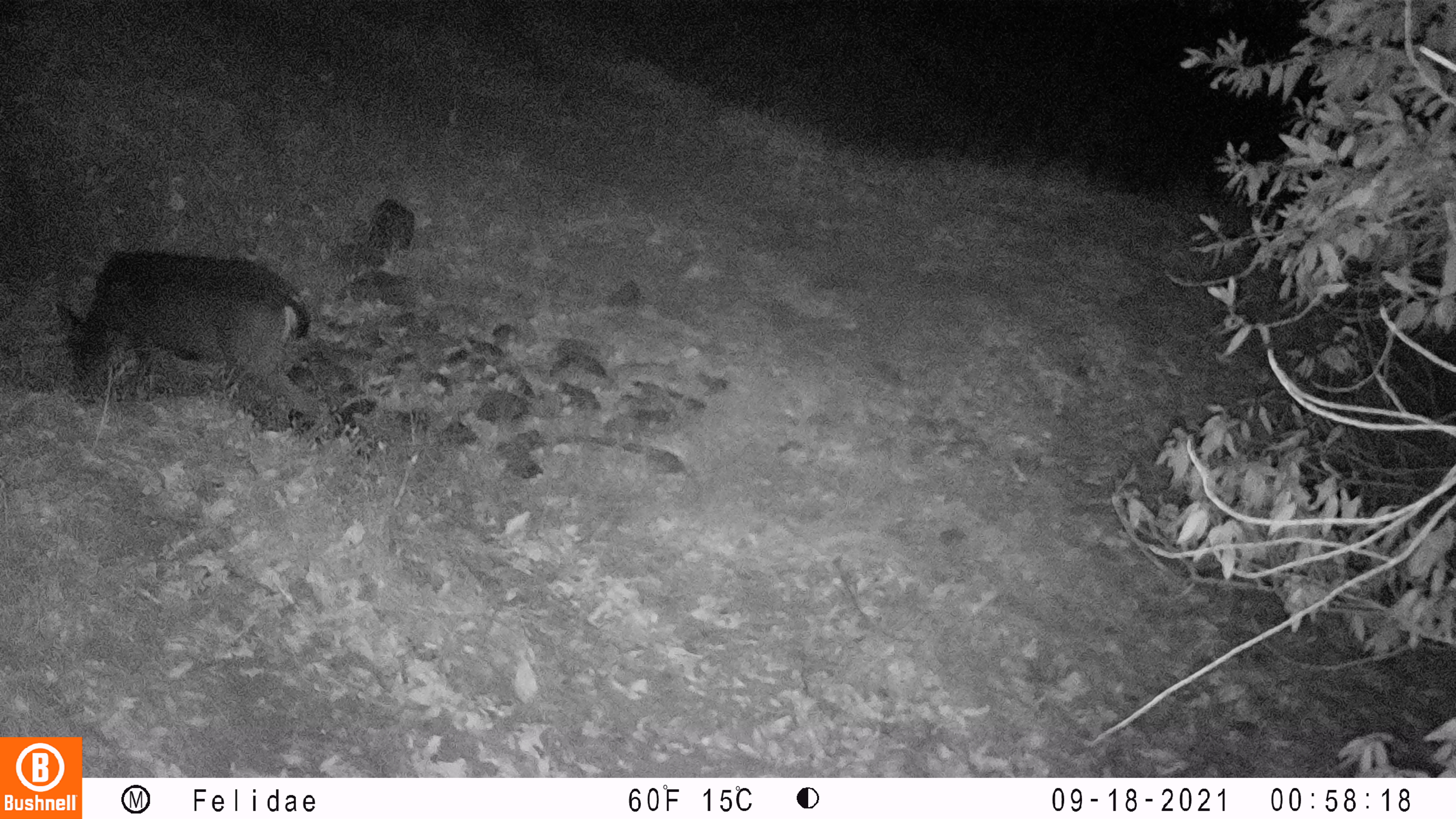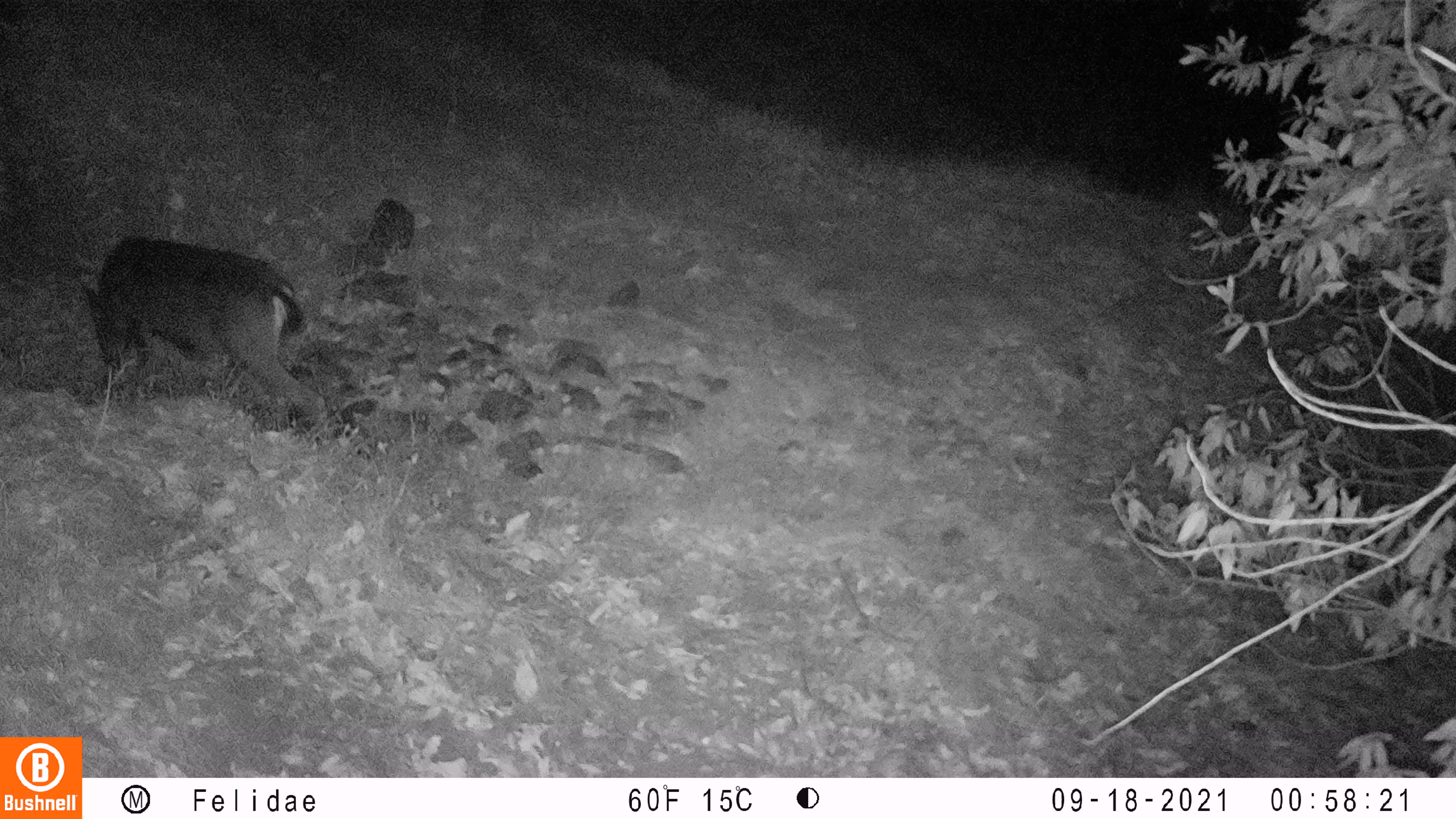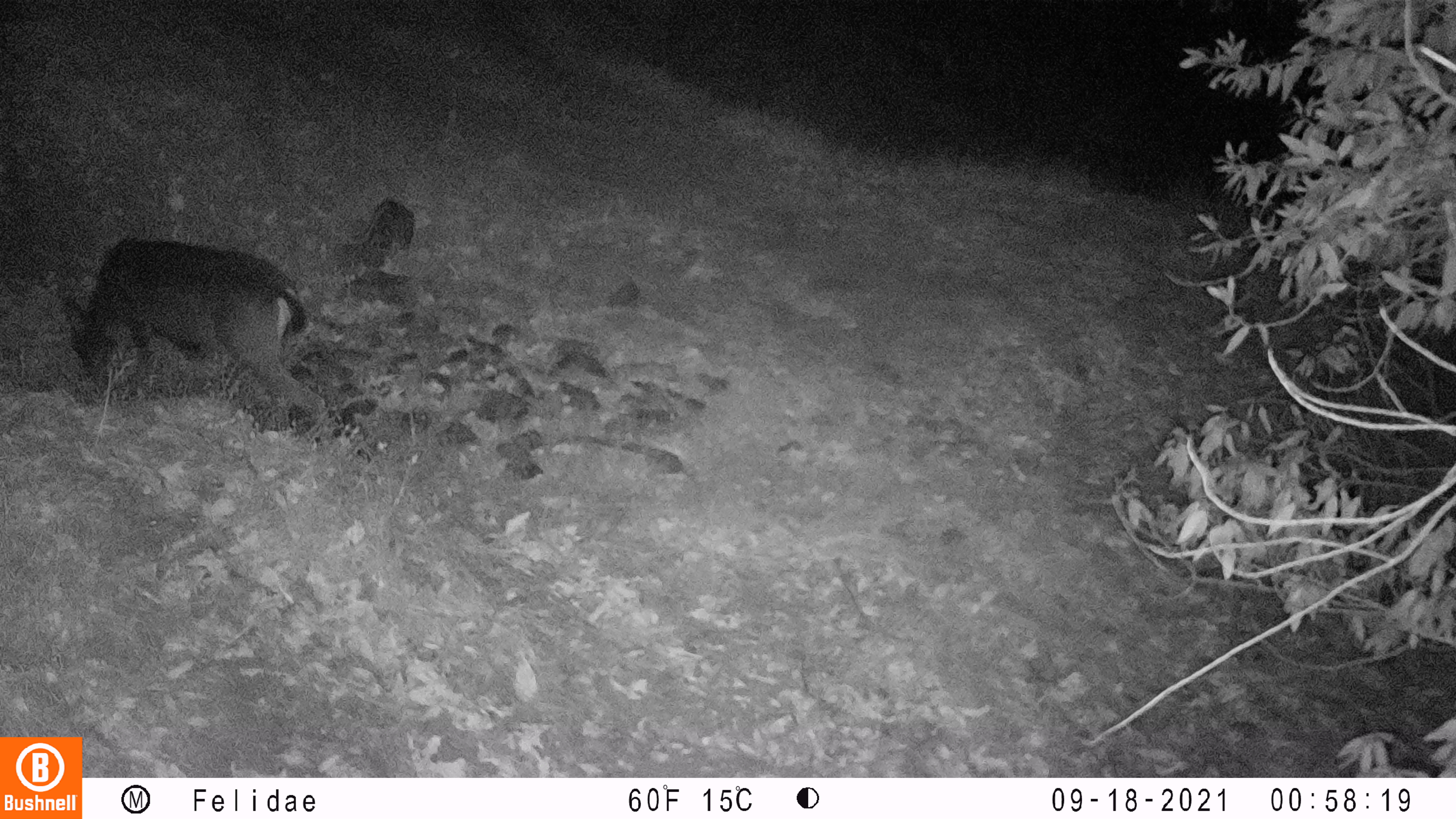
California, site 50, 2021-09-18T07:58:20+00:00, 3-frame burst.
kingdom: Animalia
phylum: Chordata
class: Mammalia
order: Artiodactyla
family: Cervidae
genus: Odocoileus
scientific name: Odocoileus hemionus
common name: mule deer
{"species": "mule deer (Odocoileus hemionus)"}